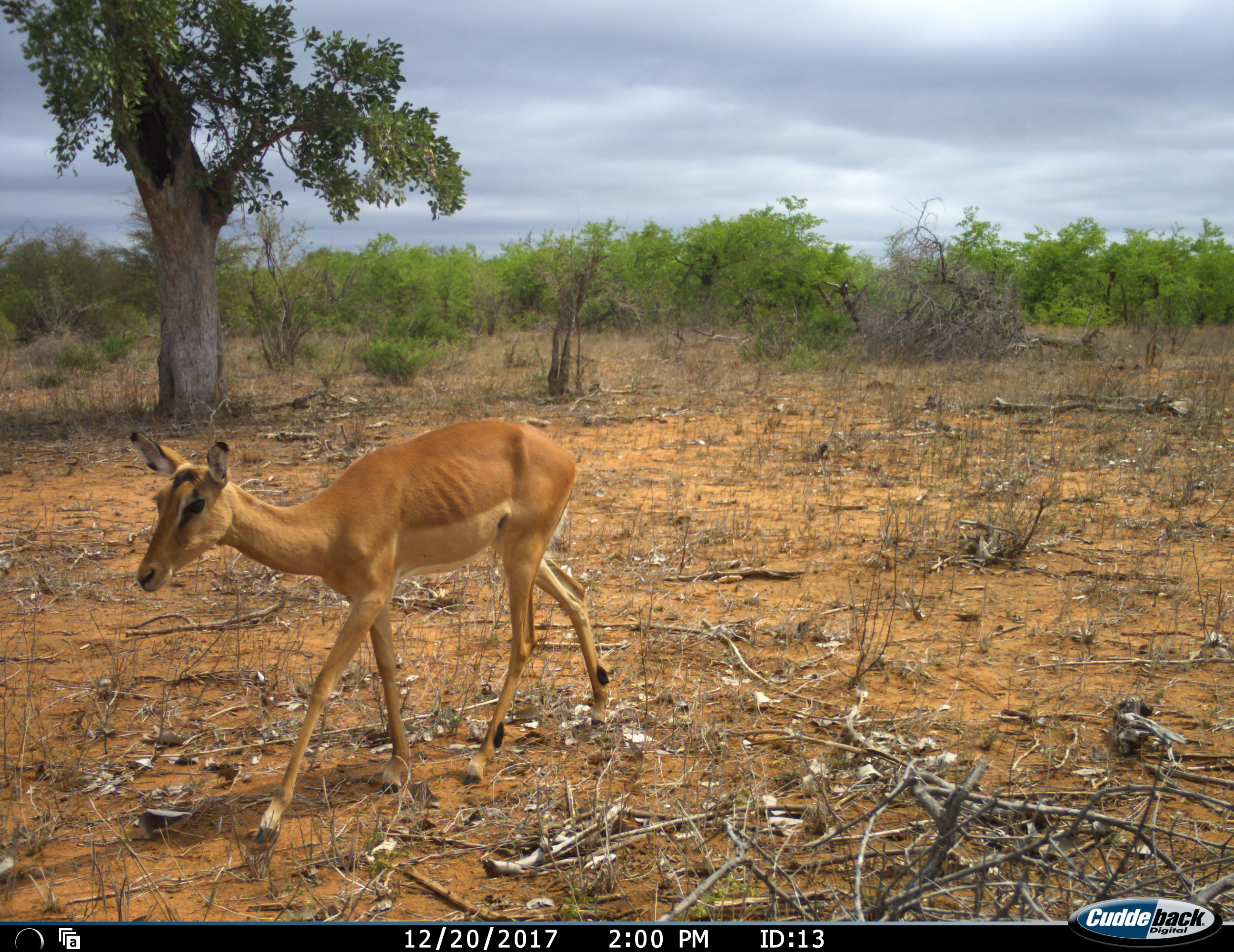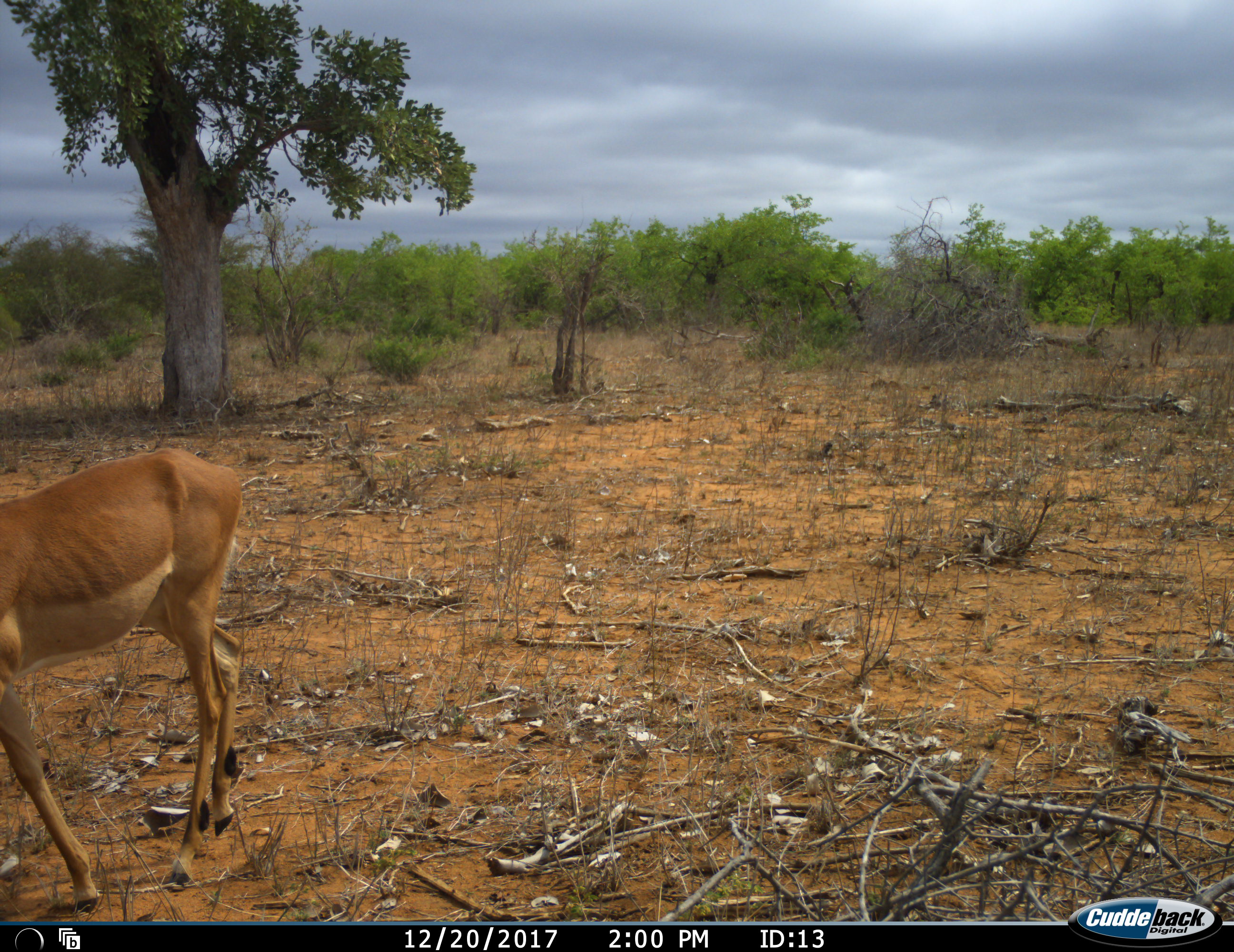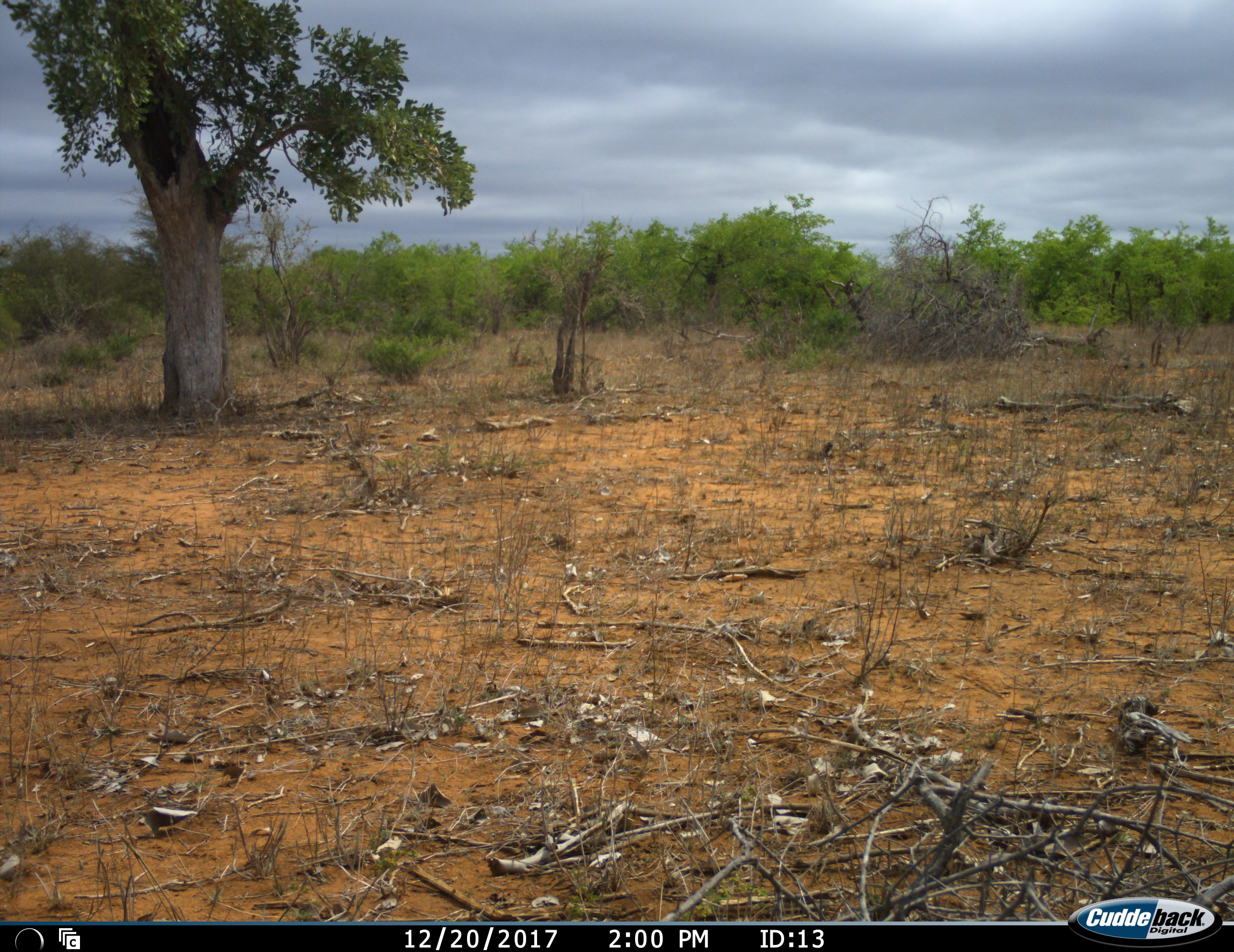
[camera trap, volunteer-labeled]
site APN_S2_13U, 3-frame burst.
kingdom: Animalia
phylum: Chordata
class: Mammalia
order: Artiodactyla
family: Bovidae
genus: Aepyceros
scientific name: Aepyceros melampus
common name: impala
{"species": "impala (Aepyceros melampus)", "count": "1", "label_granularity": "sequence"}